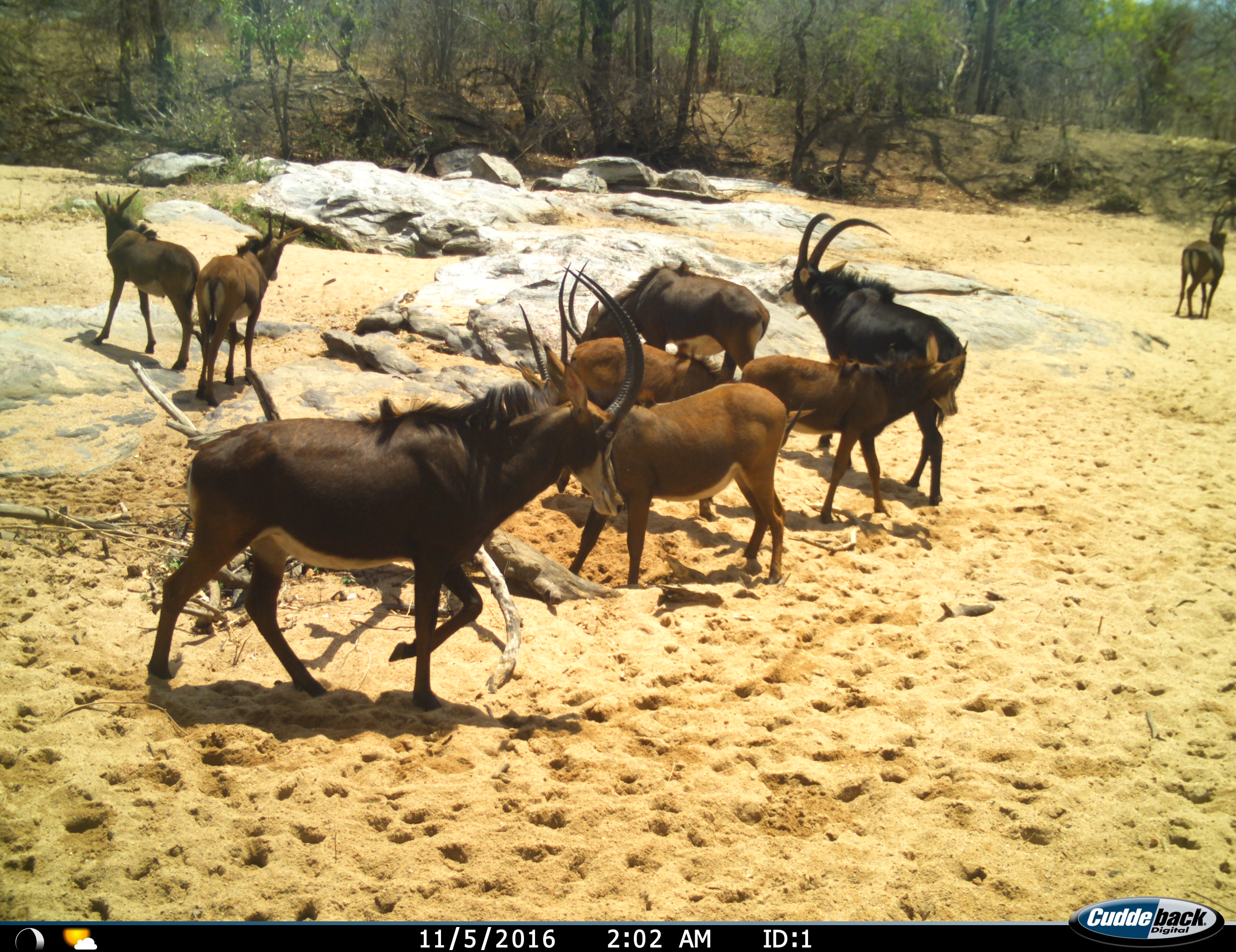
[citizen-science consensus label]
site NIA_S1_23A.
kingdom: Animalia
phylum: Chordata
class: Mammalia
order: Artiodactyla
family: Bovidae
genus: Hippotragus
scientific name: Hippotragus niger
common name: sable antelope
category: sable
Sable (sable antelope) (Hippotragus niger), count 9. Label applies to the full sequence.